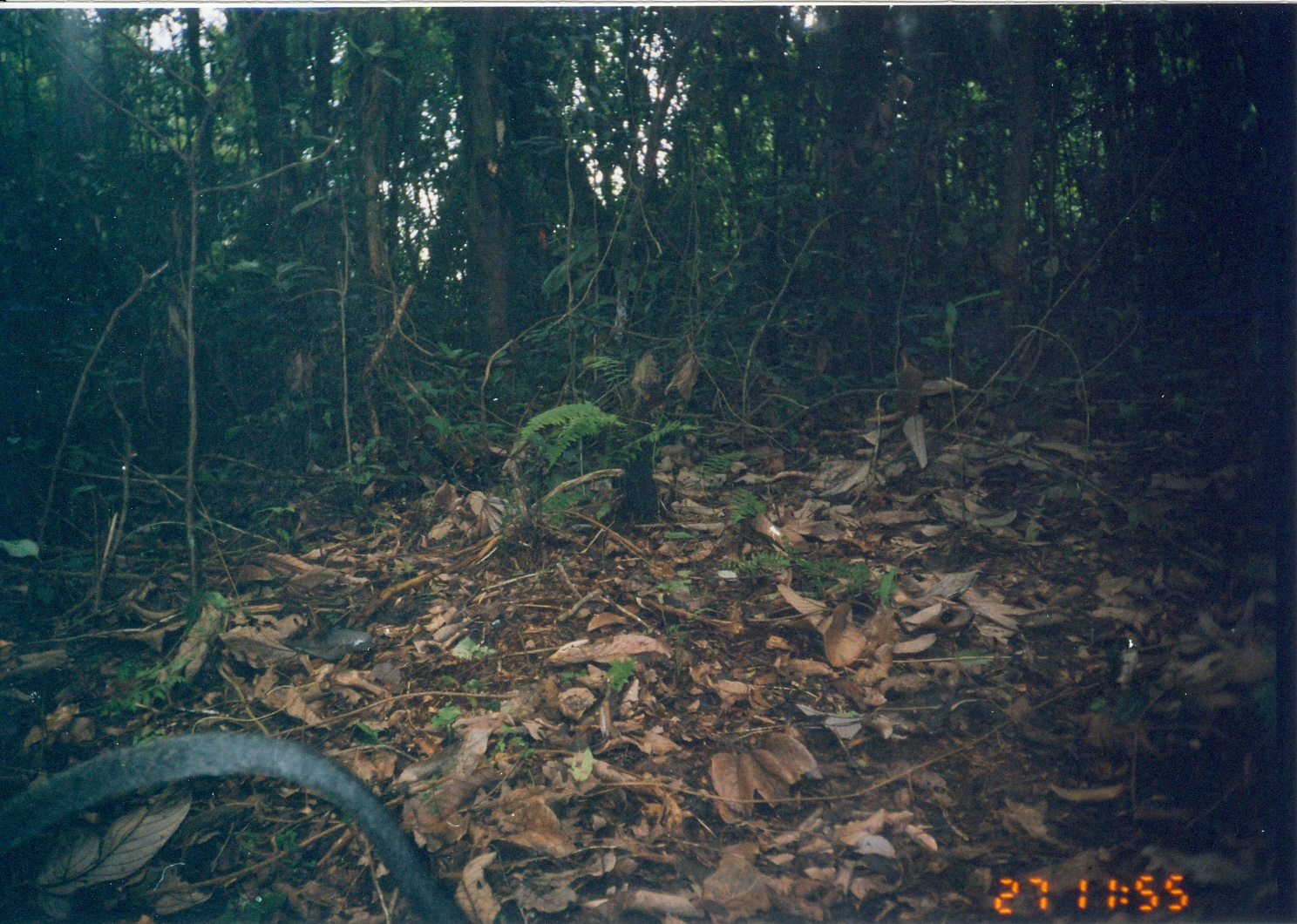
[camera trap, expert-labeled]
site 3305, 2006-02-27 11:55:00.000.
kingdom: Animalia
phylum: Chordata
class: Mammalia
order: Primates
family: Cercopithecidae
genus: Cercopithecus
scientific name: Cercopithecus mitis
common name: blue monkey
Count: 1.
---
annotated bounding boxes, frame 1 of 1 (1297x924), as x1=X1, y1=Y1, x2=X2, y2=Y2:
cercopithecus mitis: x1=2, y1=729, x2=471, y2=924